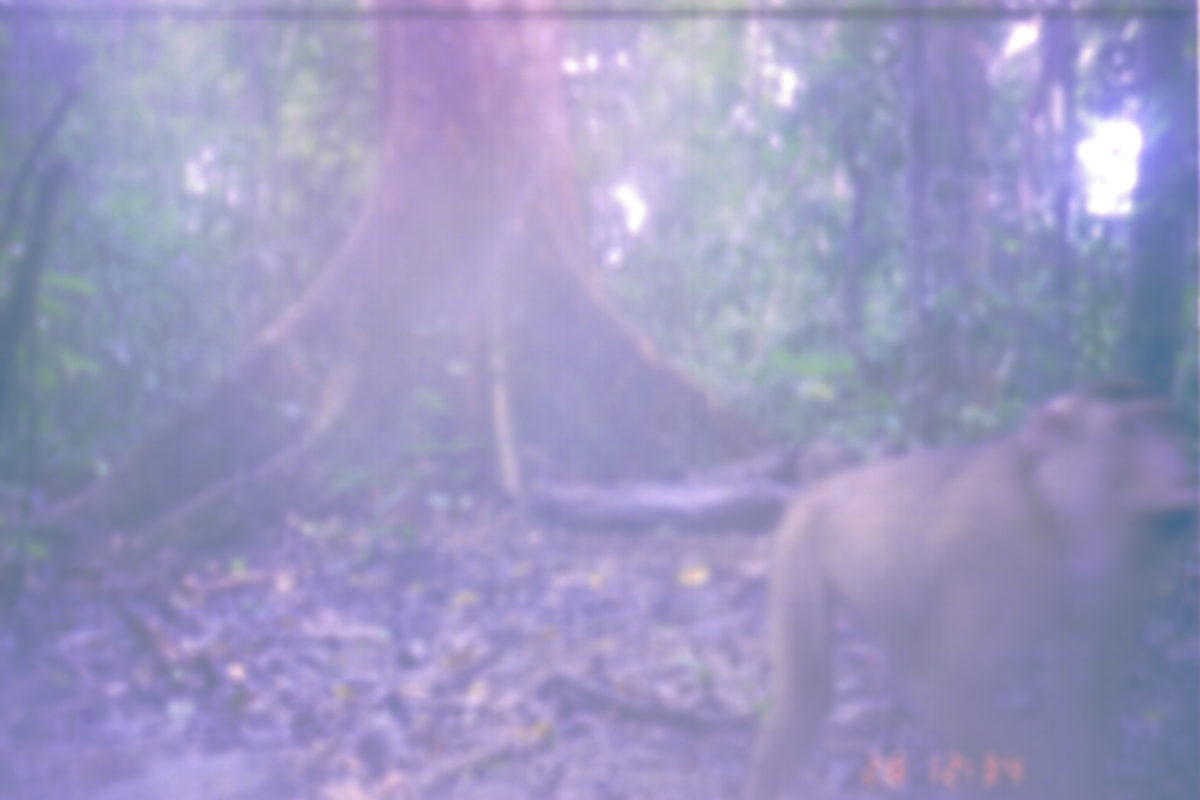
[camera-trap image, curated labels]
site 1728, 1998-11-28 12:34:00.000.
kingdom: Animalia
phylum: Chordata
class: Mammalia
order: Primates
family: Cercopithecidae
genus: Macaca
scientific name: Macaca nemestrina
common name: southern pig-tailed macaque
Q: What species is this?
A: Macaca nemestrina (southern pig-tailed macaque).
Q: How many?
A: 1.